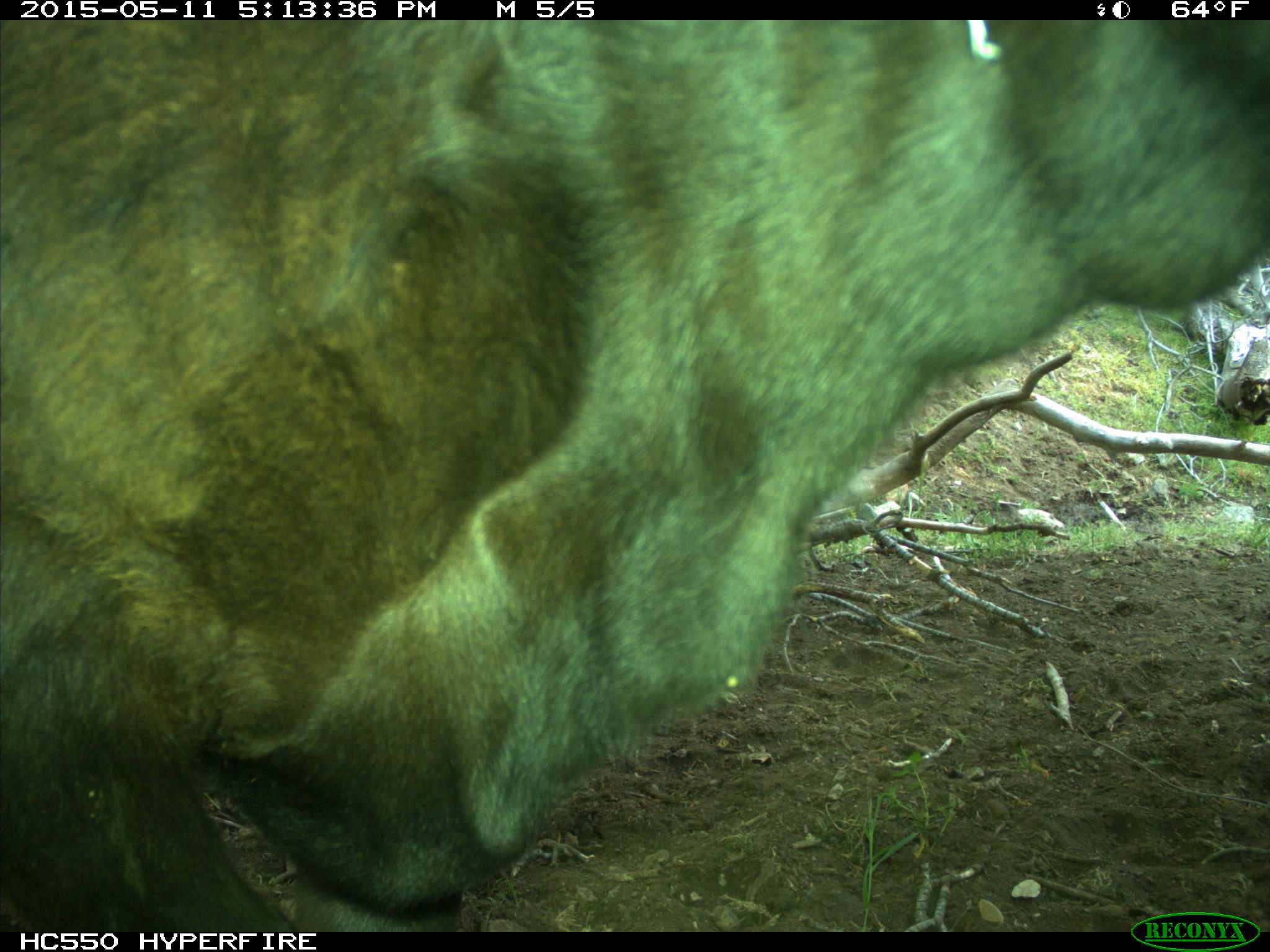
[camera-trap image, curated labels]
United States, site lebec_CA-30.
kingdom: Animalia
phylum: Chordata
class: Mammalia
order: Artiodactyla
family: Bovidae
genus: Bos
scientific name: Bos taurus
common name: domestic cow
Bos taurus (domestic cow).